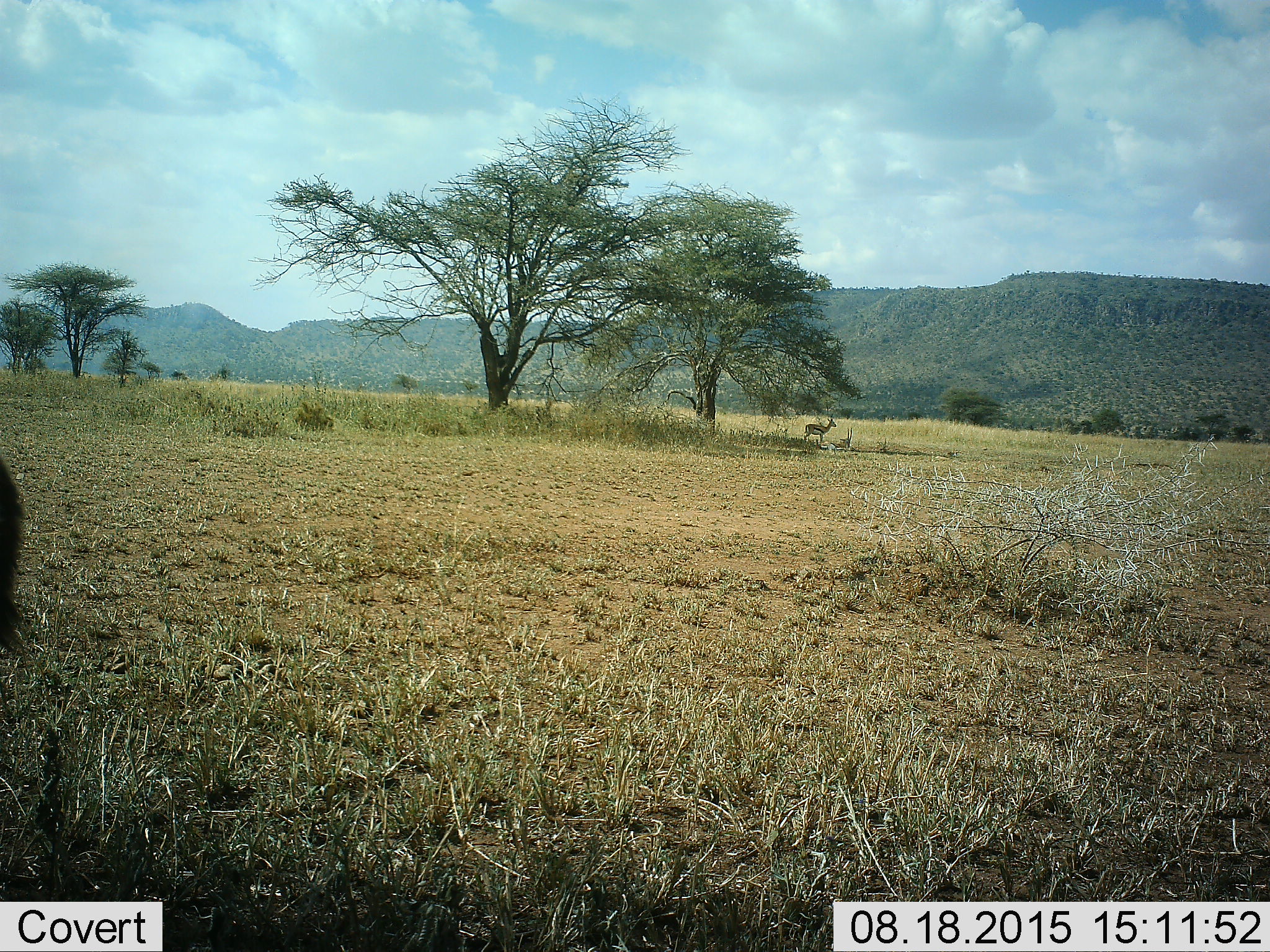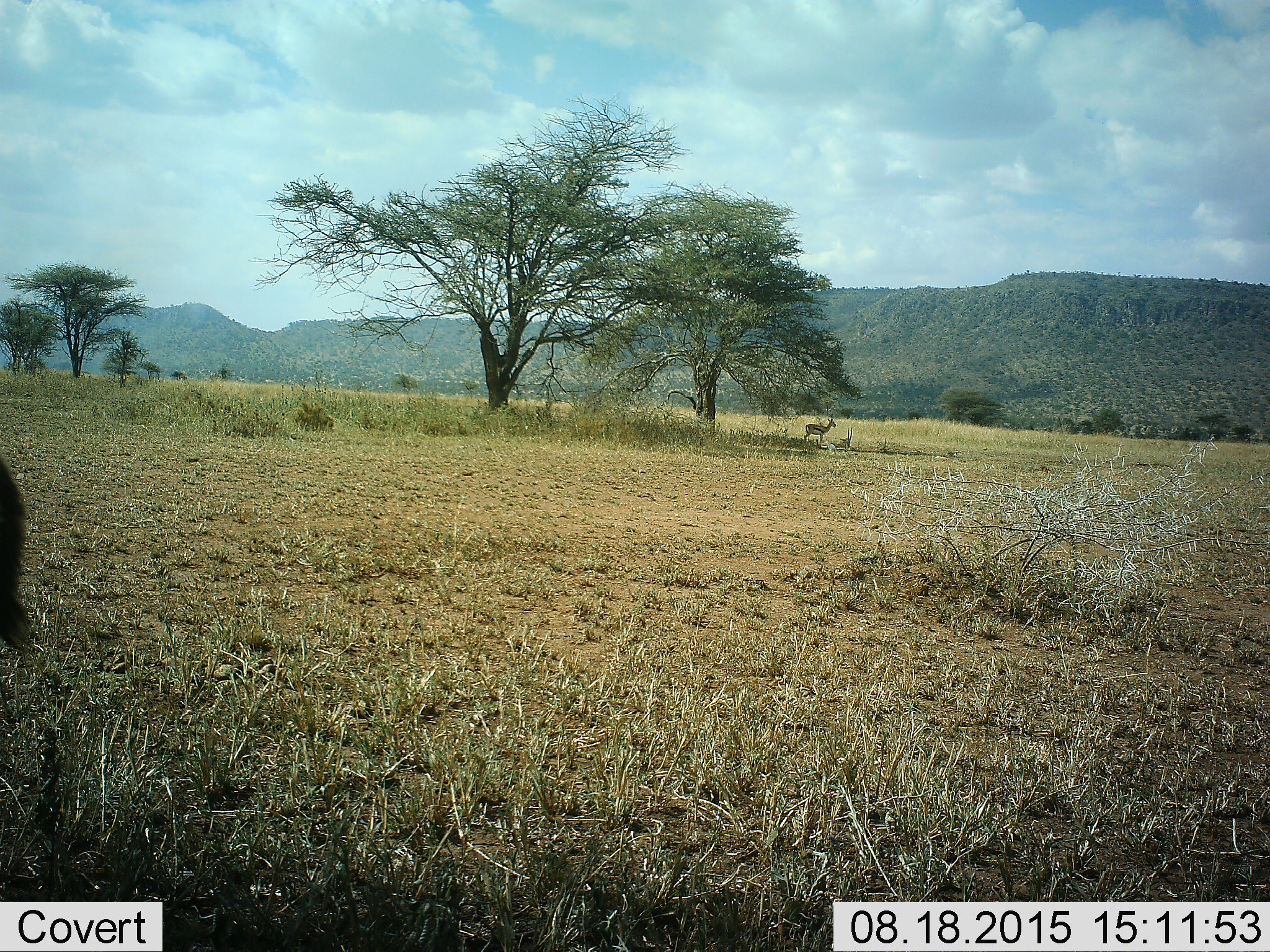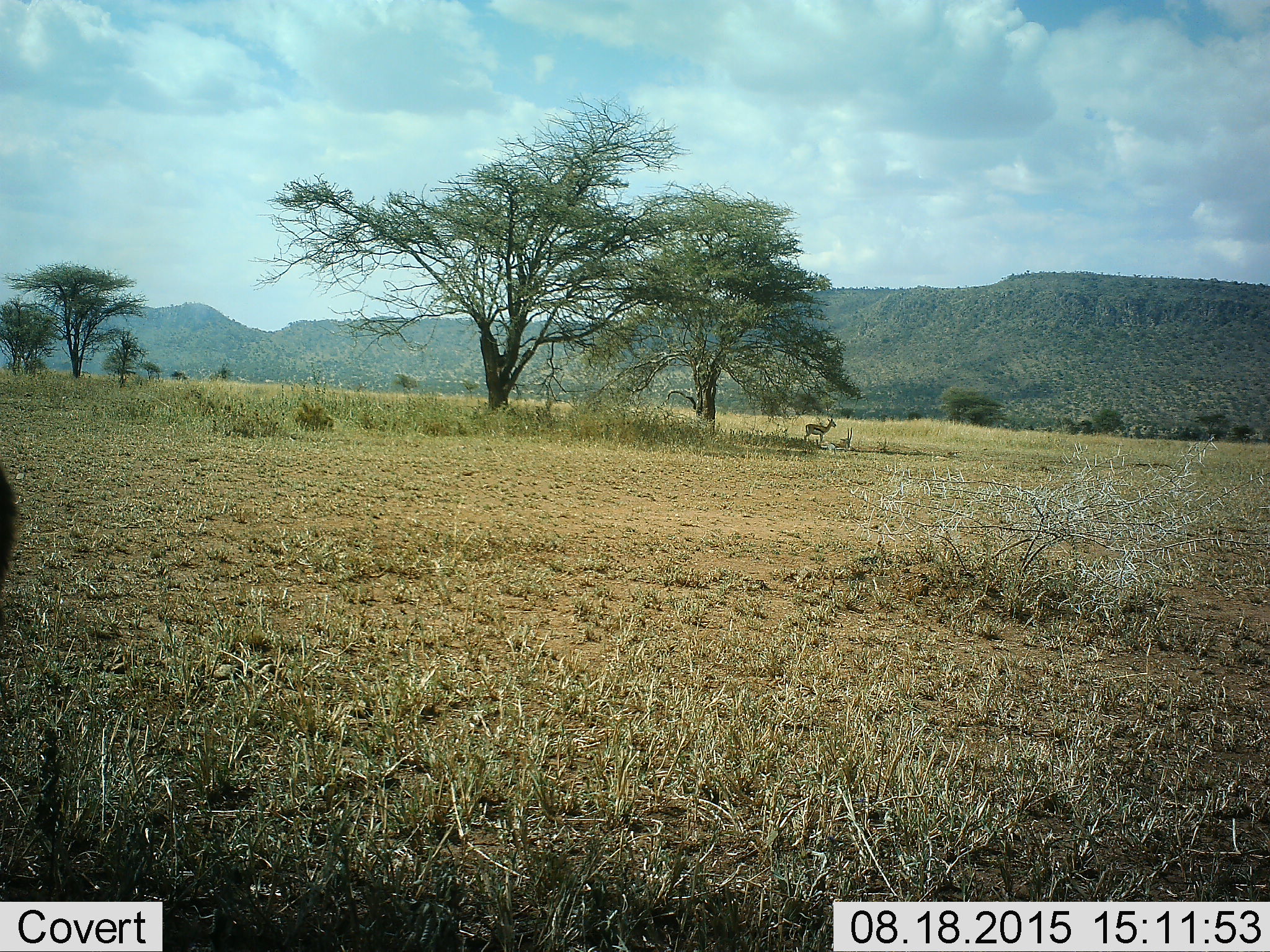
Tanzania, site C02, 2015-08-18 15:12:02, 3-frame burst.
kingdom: Animalia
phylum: Chordata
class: Mammalia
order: Artiodactyla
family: Bovidae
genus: Eudorcas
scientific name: Eudorcas thomsonii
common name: thomson's gazelle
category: gazellethomsons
Gazellethomsons (thomson's gazelle) (Eudorcas thomsonii), count 2. Behavior (volunteer vote fractions): standing 94%, resting 47%, moving 0%, interacting 0%. Young present (vote fraction): 0%. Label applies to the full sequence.